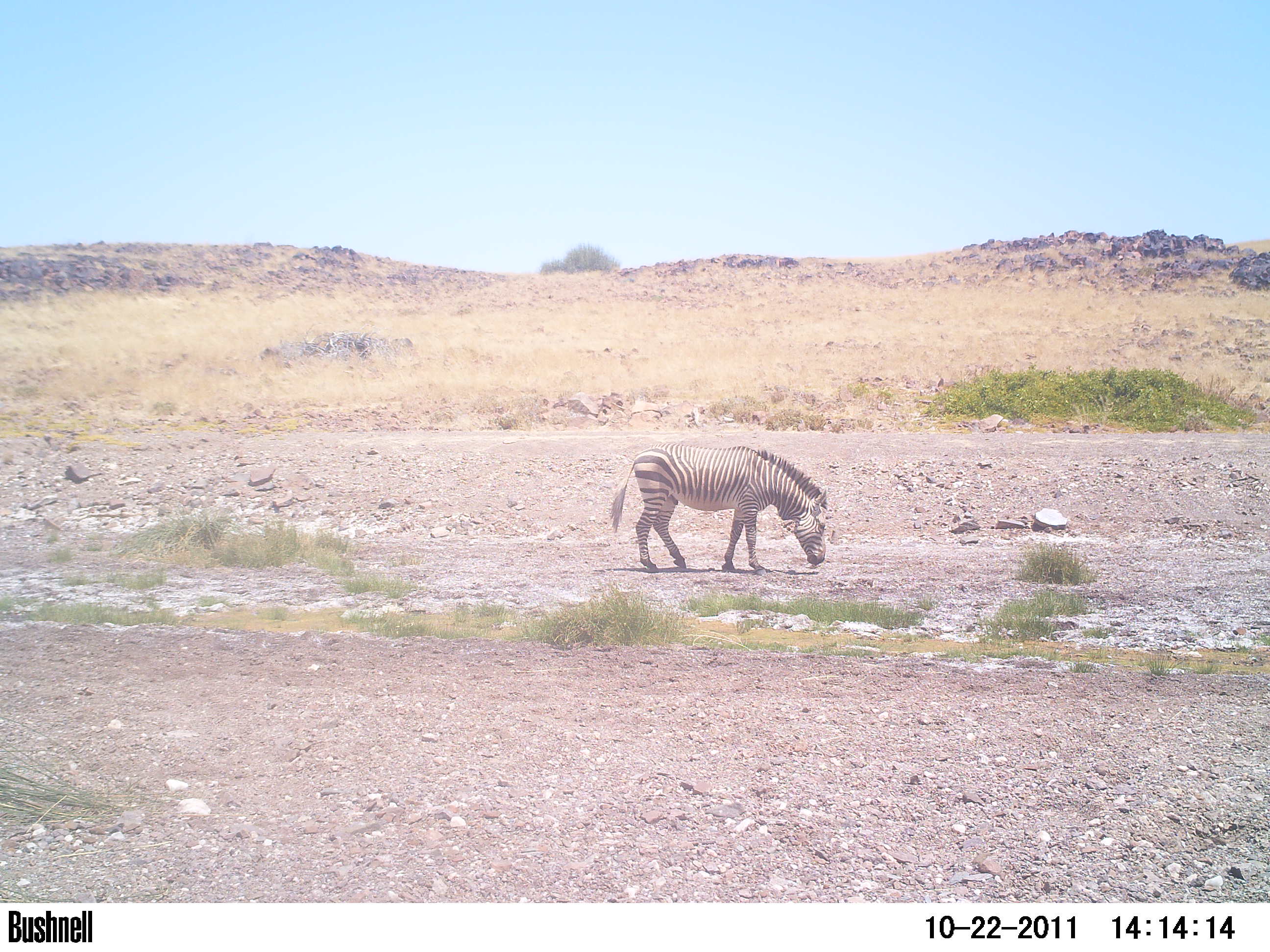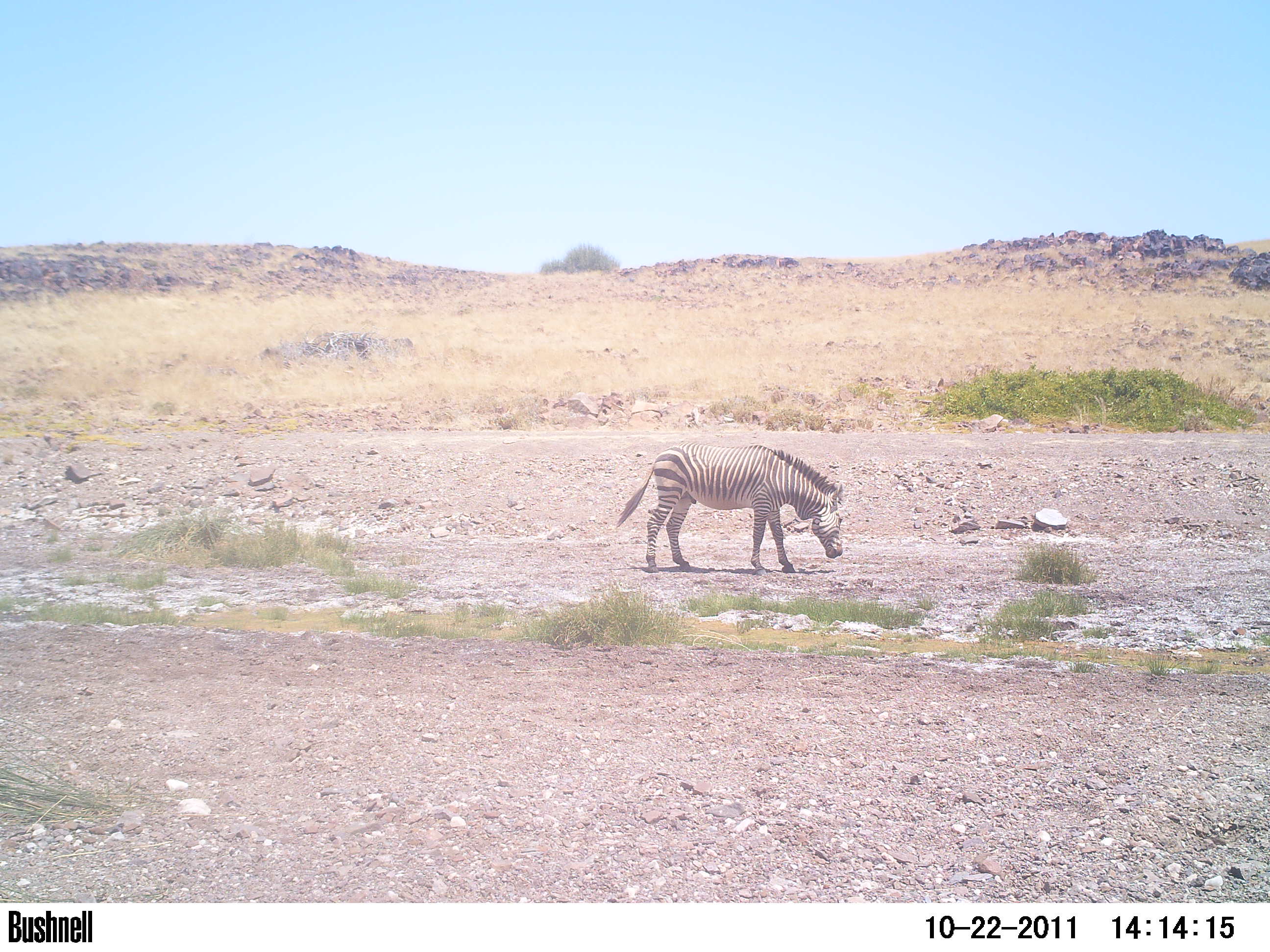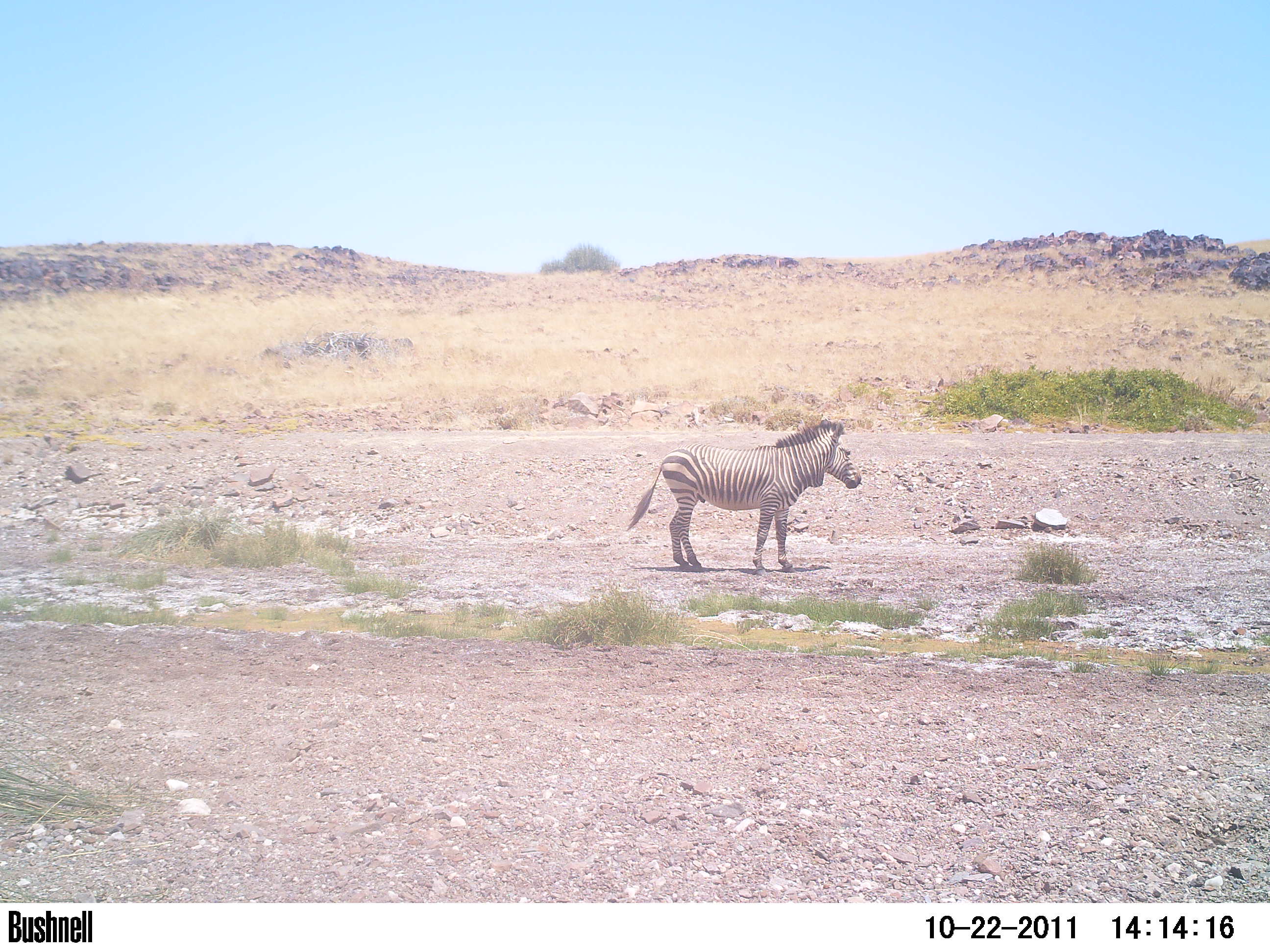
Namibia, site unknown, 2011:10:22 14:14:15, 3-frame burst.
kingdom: Animalia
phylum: Chordata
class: Mammalia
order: Perissodactyla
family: Equidae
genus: Equus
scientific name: Equus zebra hartmannae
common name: hartmann's mountain zebra